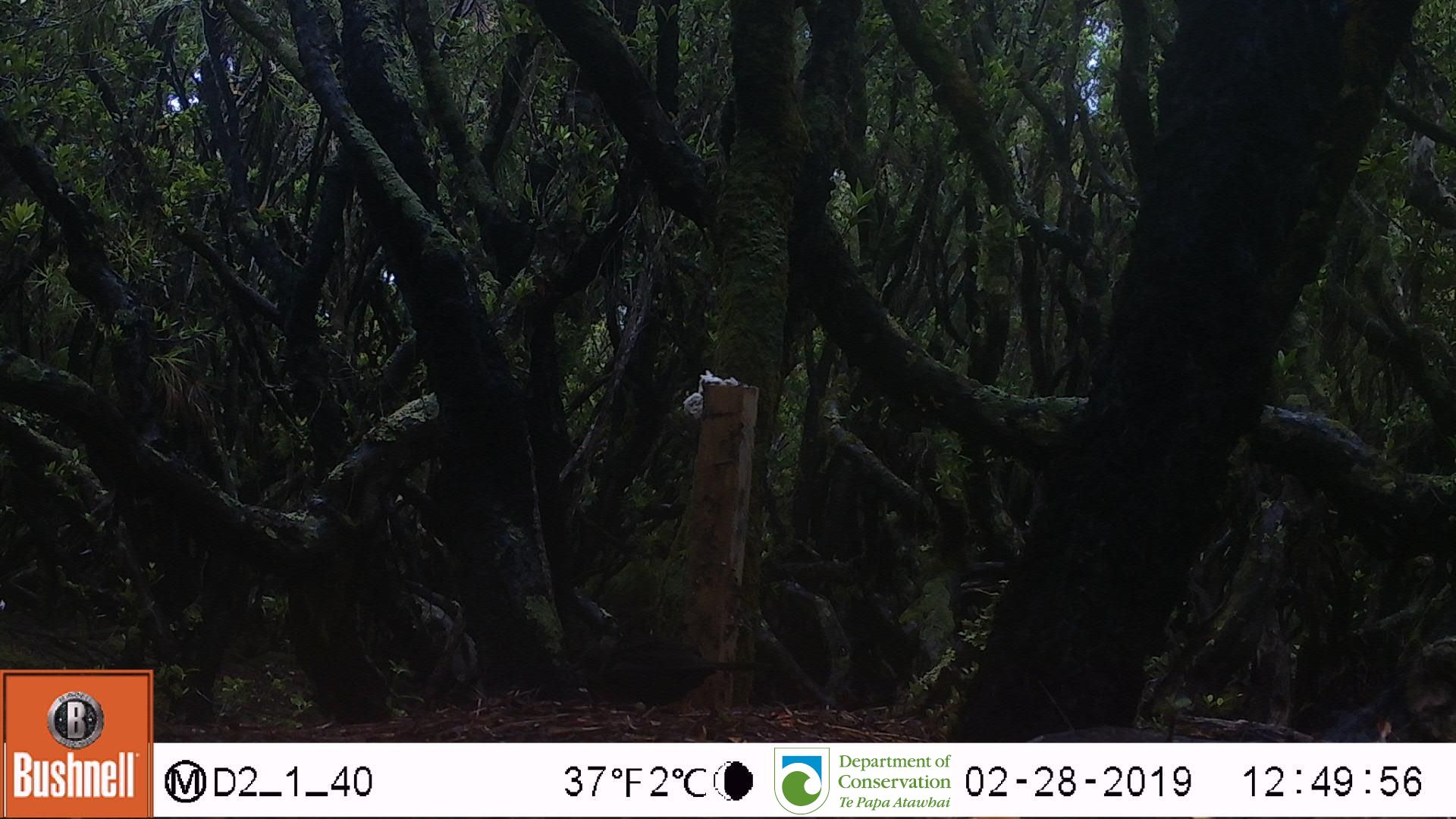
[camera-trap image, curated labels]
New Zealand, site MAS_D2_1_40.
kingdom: Animalia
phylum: Chordata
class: Aves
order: Passeriformes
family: Turdidae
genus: Turdus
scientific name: Turdus merula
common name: eurasian blackbird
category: blackbird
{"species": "blackbird (eurasian blackbird) (Turdus merula)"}